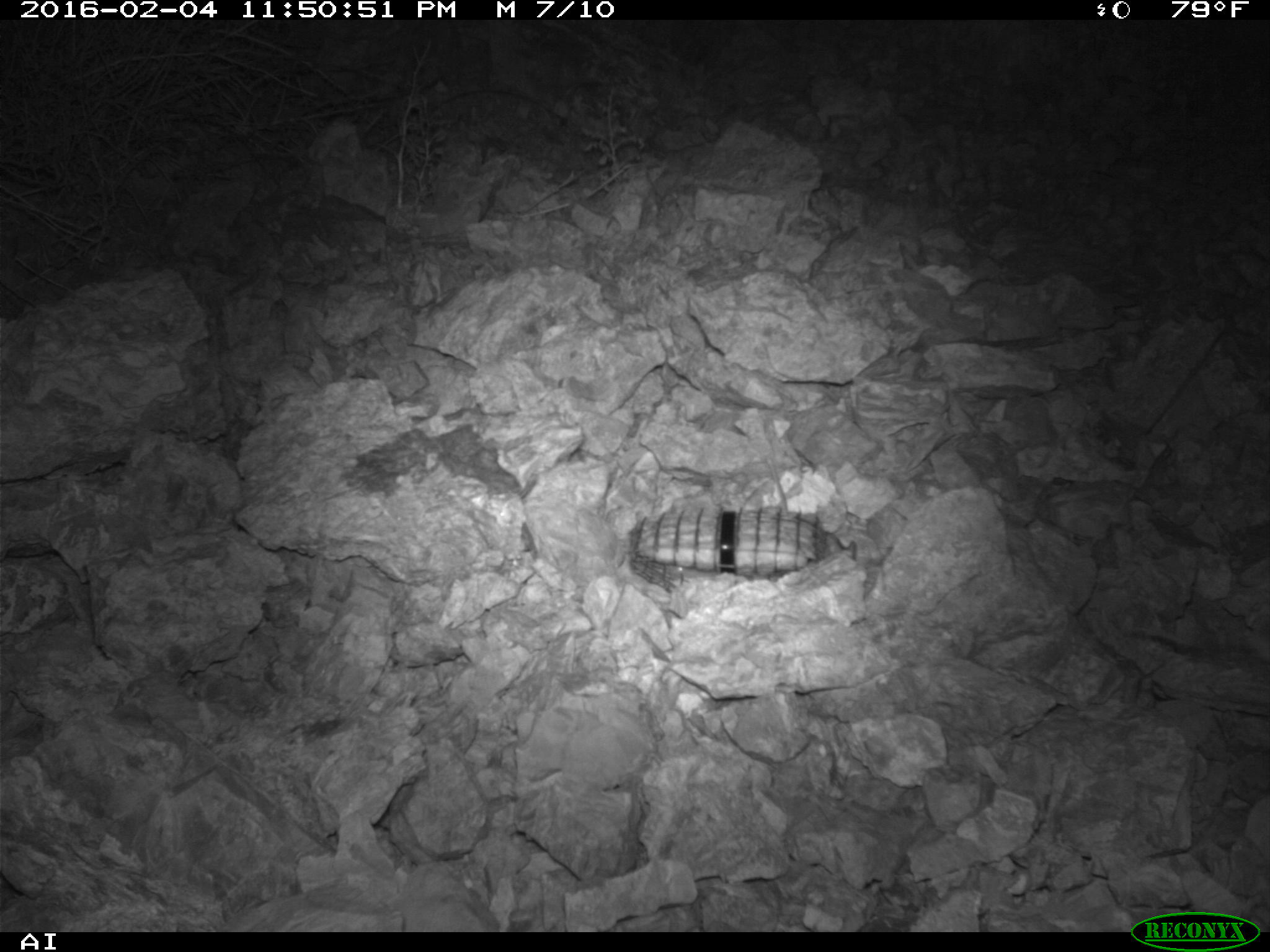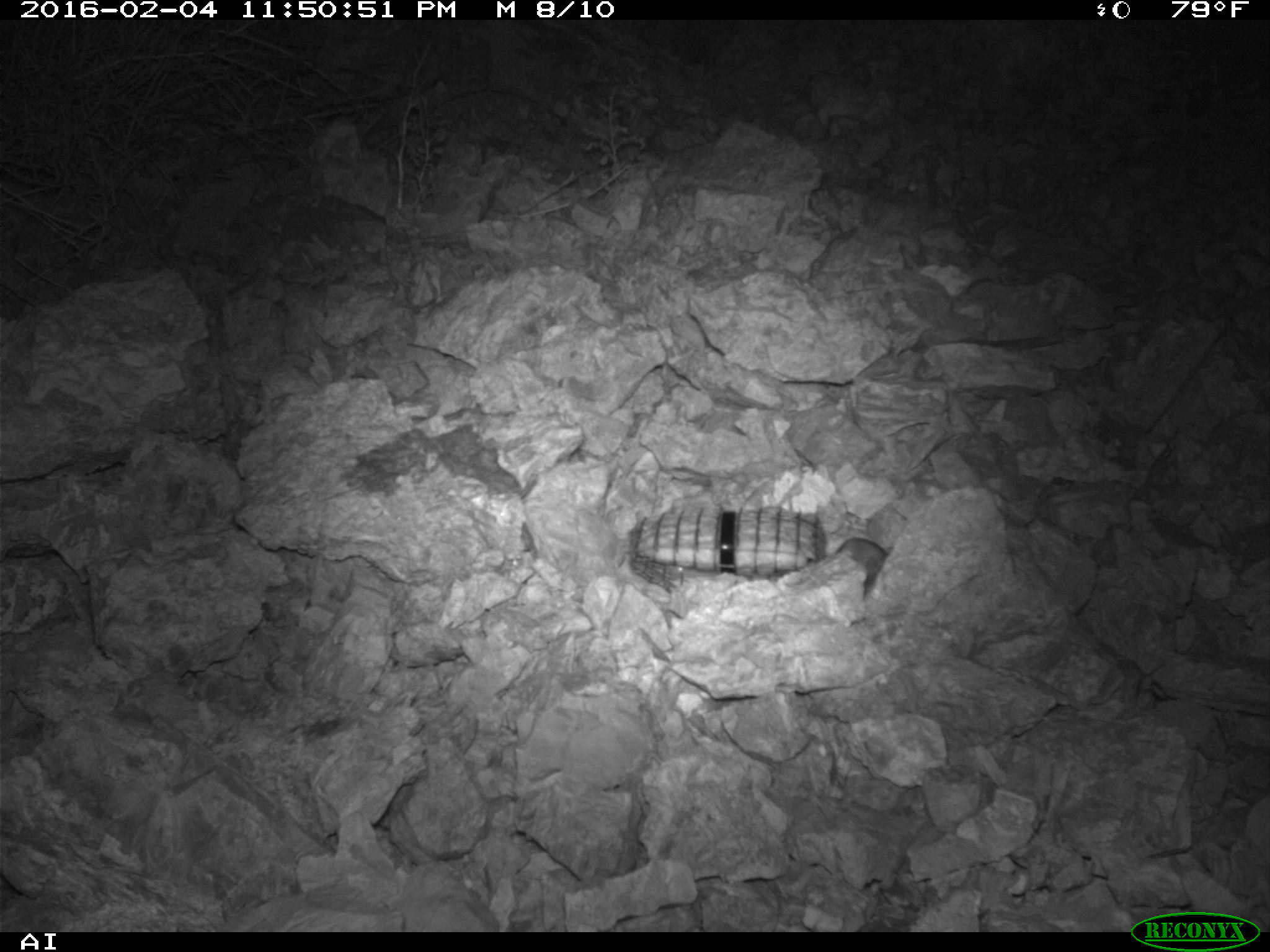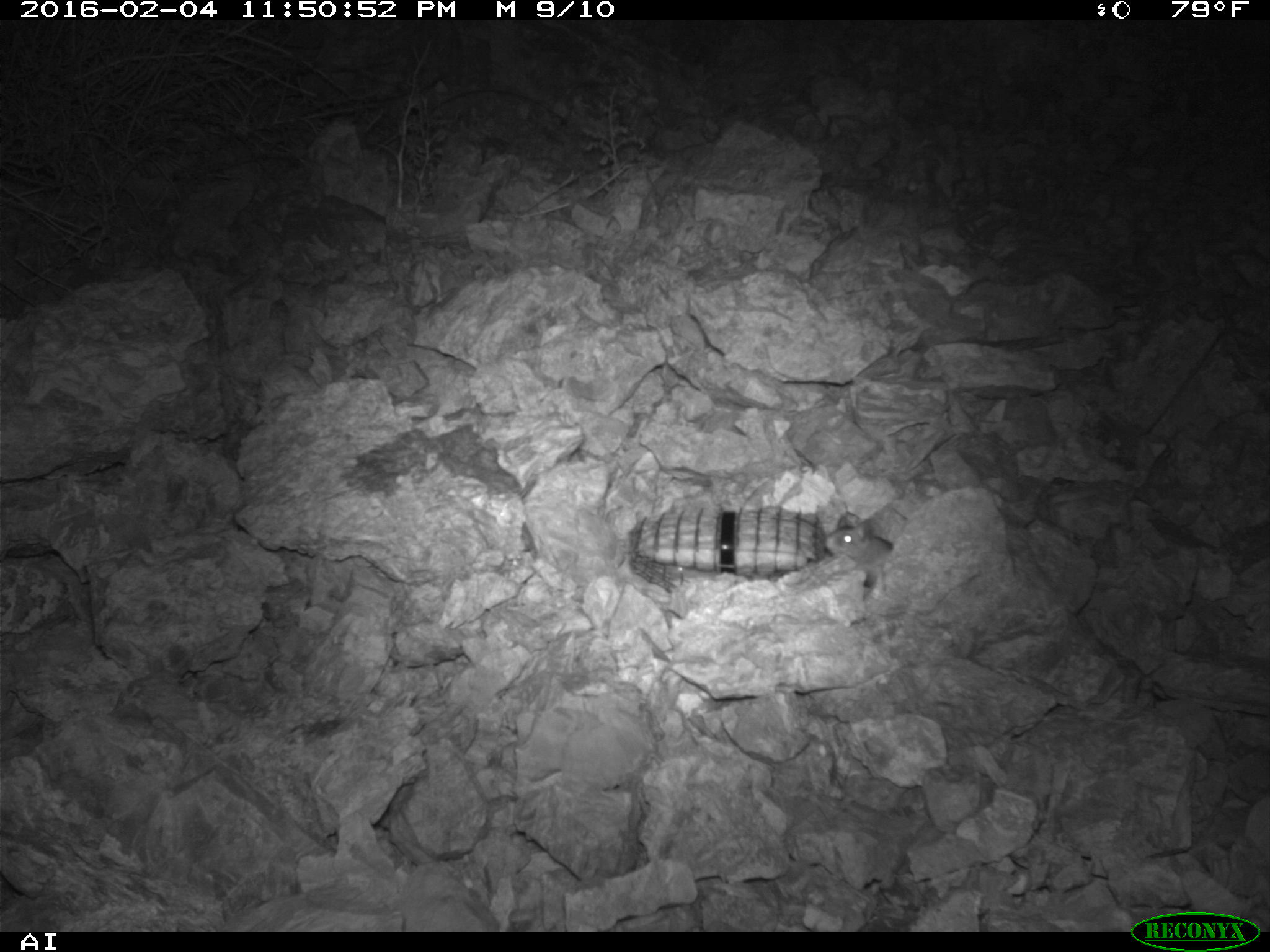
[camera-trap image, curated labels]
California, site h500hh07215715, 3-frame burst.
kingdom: Animalia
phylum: Chordata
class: Mammalia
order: Rodentia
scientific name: Rodentia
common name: rodent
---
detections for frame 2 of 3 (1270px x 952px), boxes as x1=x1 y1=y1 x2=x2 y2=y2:
rodent: x1=835 y1=537 x2=887 y2=596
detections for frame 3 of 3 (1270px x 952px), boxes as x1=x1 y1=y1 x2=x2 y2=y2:
rodent: x1=822 y1=511 x2=892 y2=586